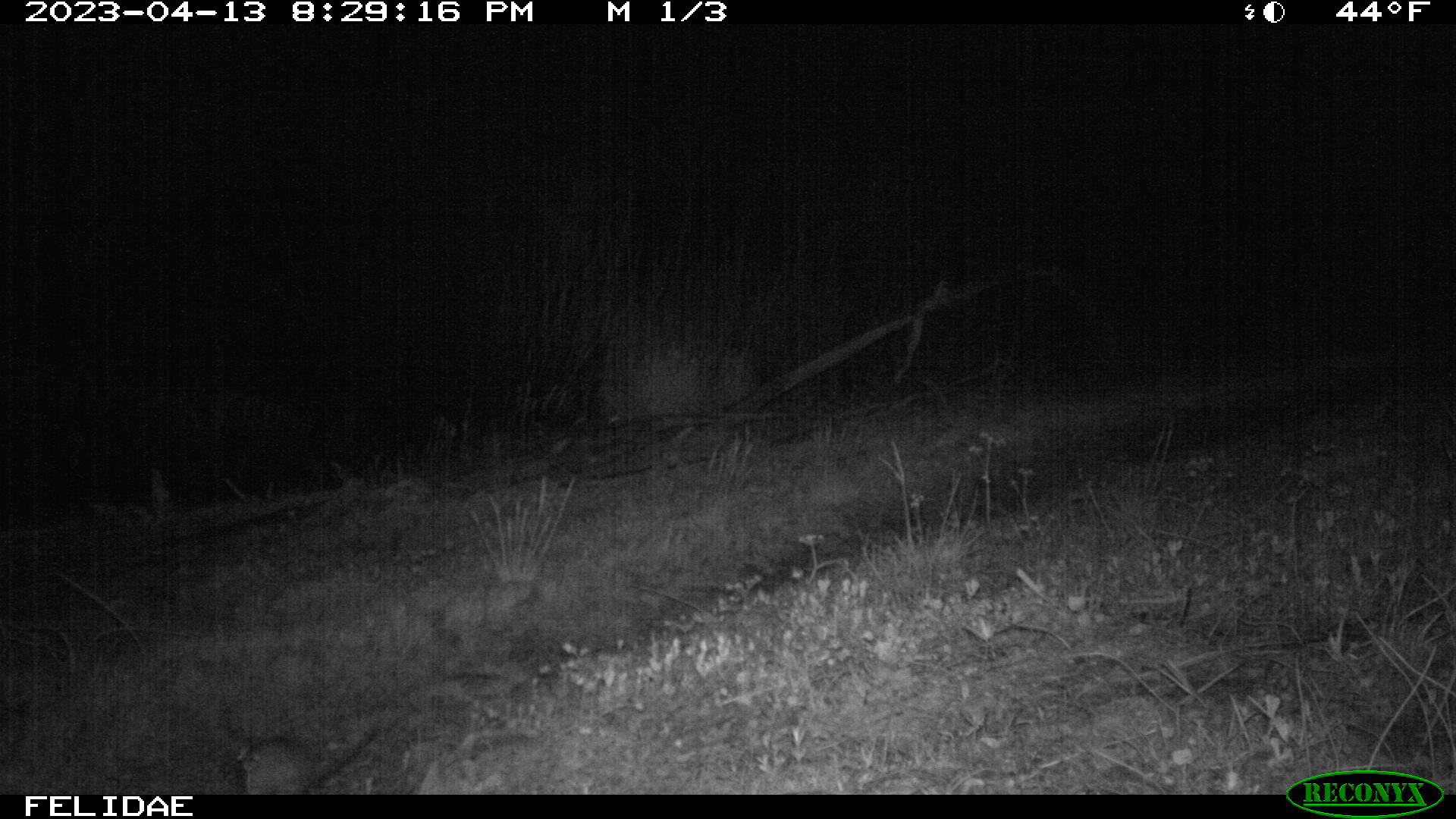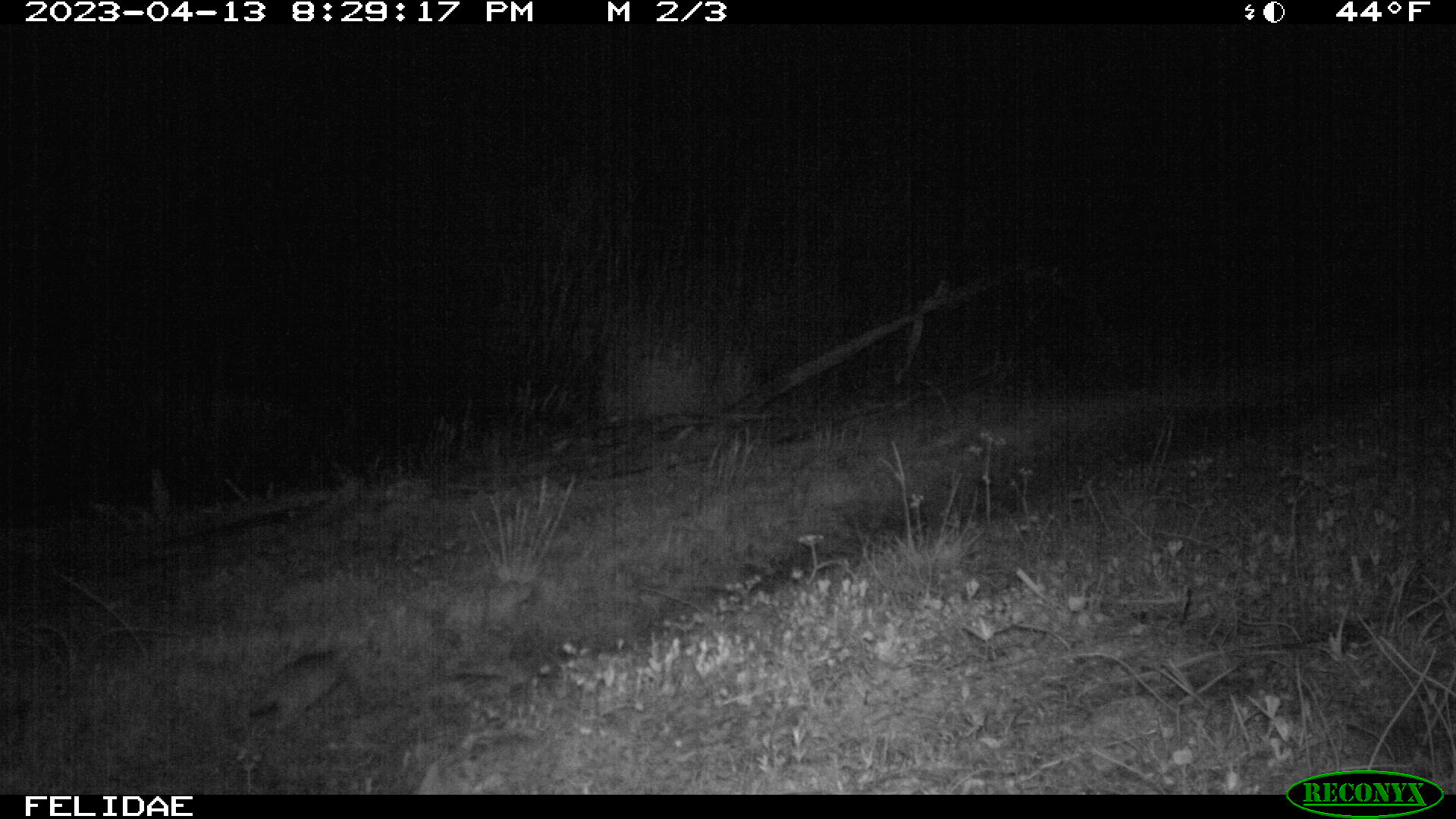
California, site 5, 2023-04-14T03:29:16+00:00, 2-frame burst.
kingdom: Animalia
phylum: Chordata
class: Mammalia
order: Rodentia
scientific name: Rodentia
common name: mouse or rat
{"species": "mouse or rat (Rodentia)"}